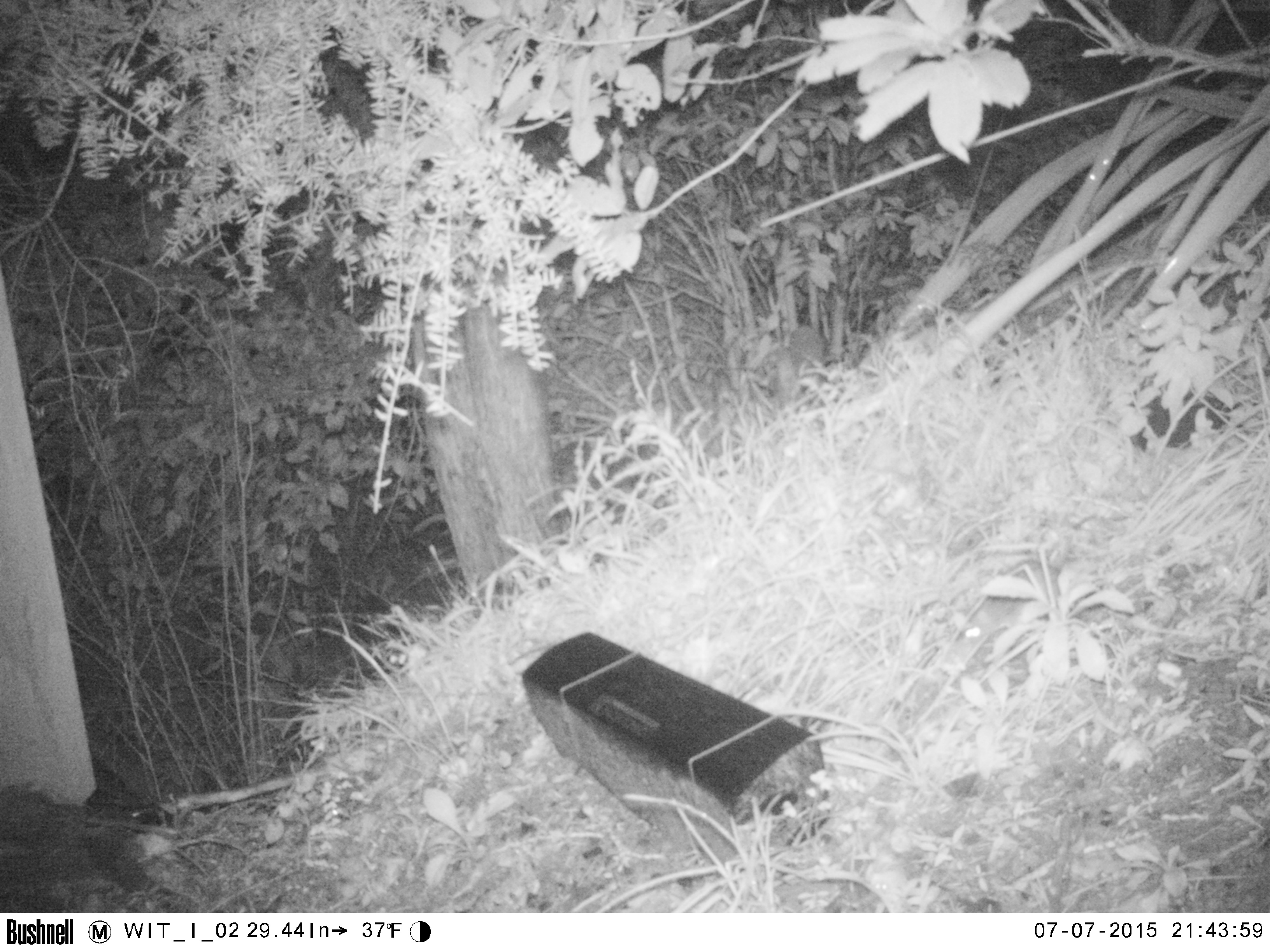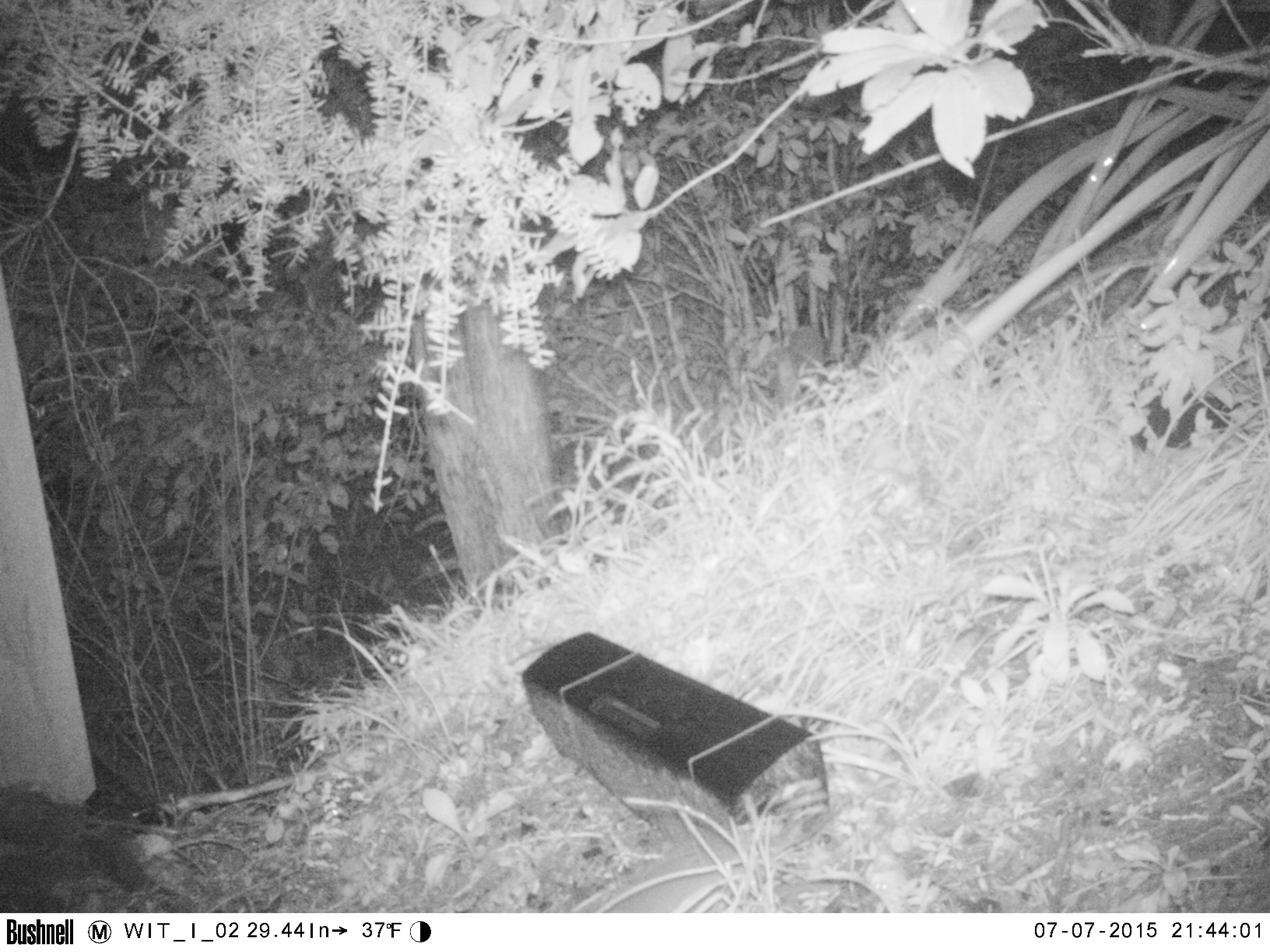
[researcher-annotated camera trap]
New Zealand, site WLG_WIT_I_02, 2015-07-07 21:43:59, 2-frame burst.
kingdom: Animalia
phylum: Chordata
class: Mammalia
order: Rodentia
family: Muridae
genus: Rattus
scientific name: Rattus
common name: rat